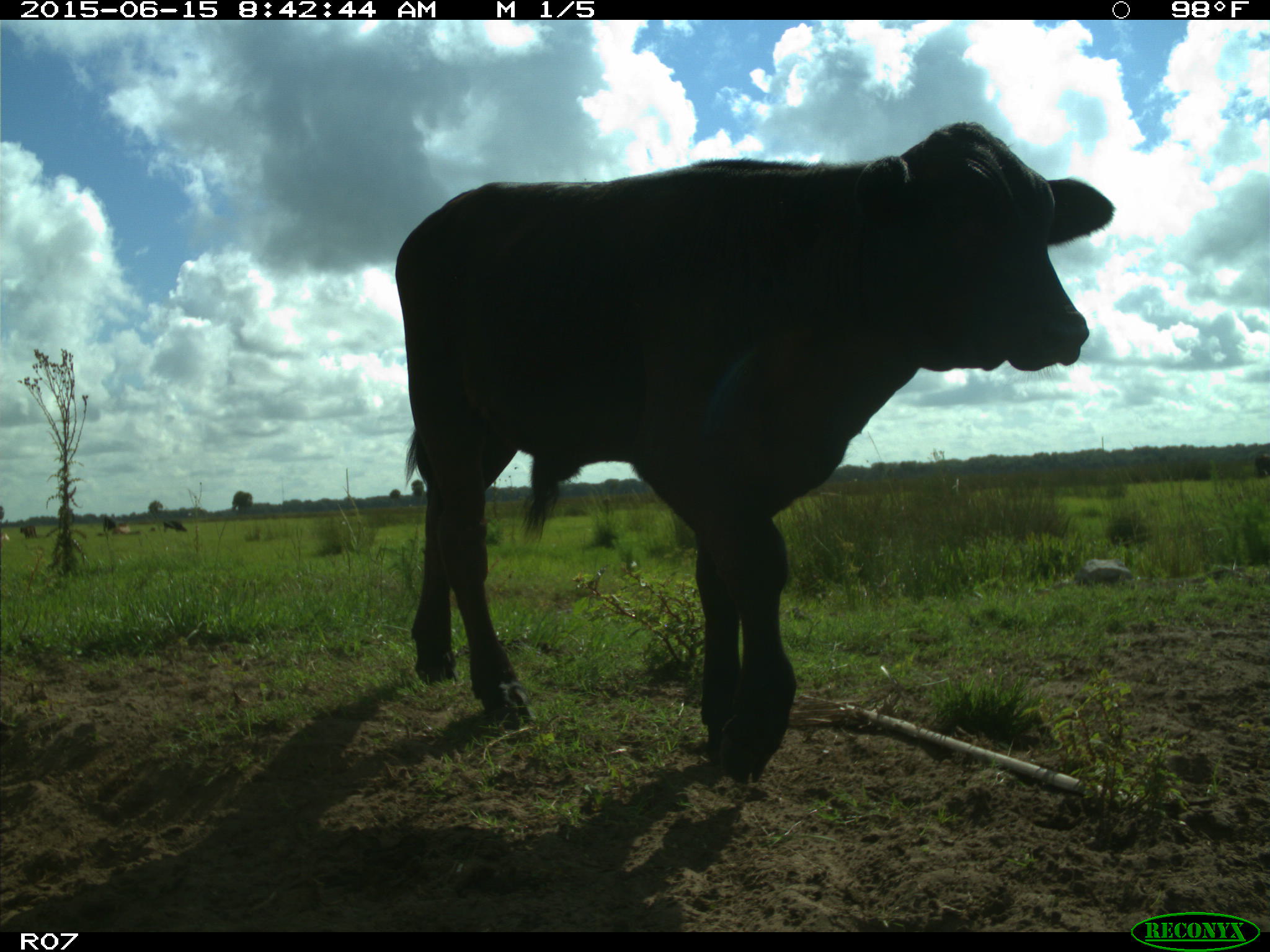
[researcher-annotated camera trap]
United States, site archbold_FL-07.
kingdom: Animalia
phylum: Chordata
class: Mammalia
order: Artiodactyla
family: Bovidae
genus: Bos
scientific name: Bos taurus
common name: domestic cow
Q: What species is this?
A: Bos taurus (domestic cow).